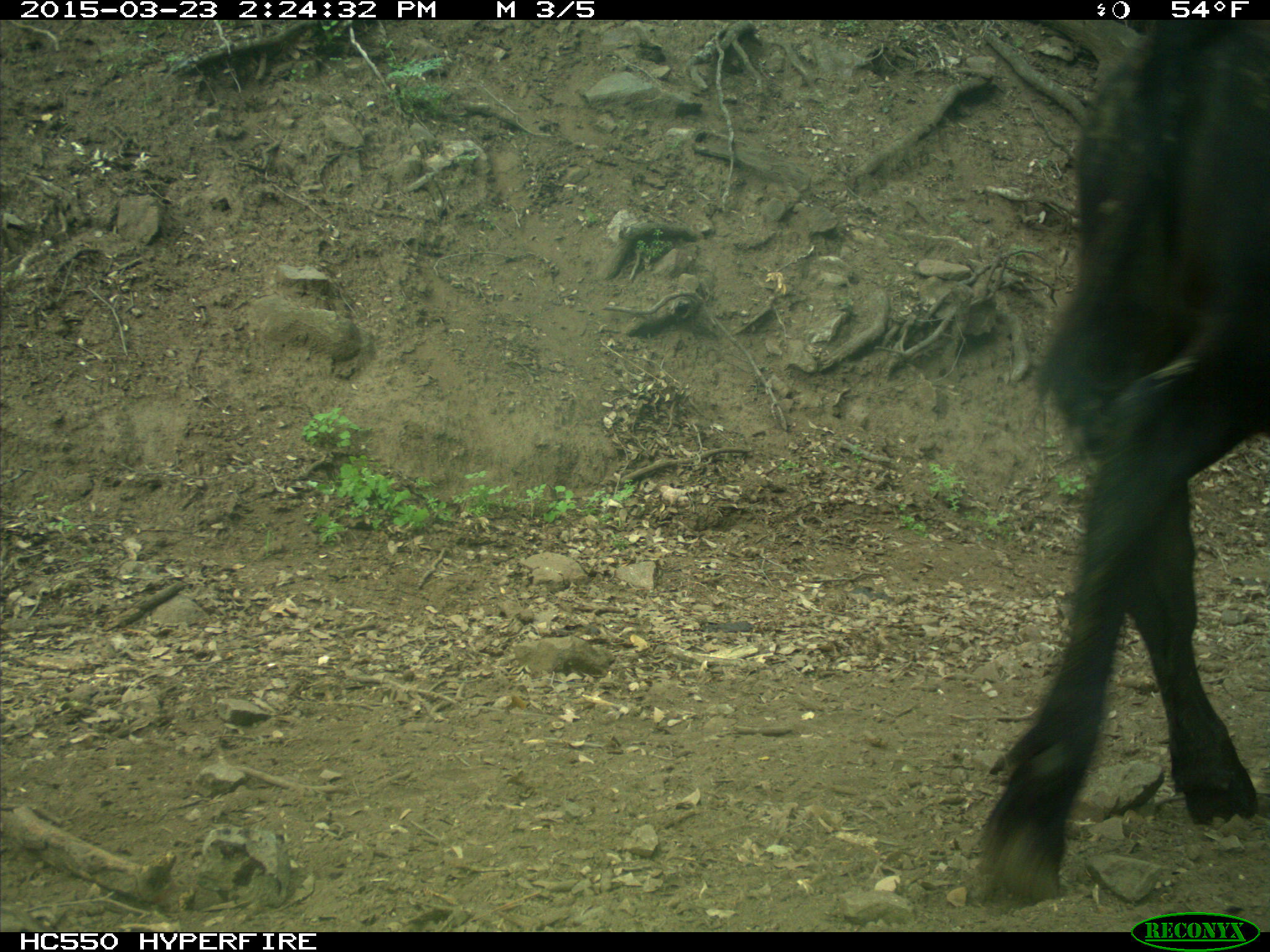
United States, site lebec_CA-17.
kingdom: Animalia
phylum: Chordata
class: Mammalia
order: Artiodactyla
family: Bovidae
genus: Bos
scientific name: Bos taurus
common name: domestic cow